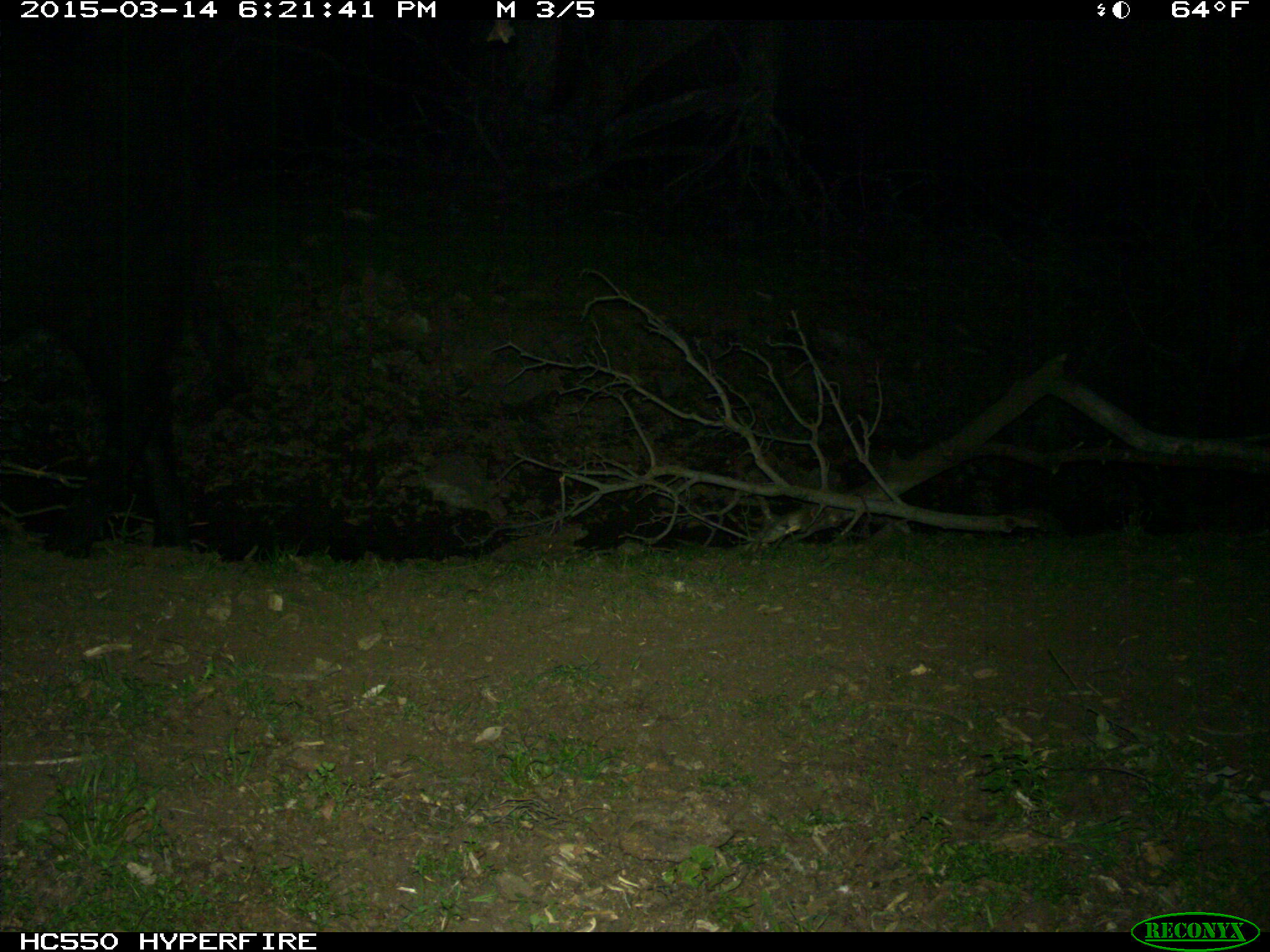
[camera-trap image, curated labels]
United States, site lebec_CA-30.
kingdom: Animalia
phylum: Chordata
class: Mammalia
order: Artiodactyla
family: Bovidae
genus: Bos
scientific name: Bos taurus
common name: domestic cow